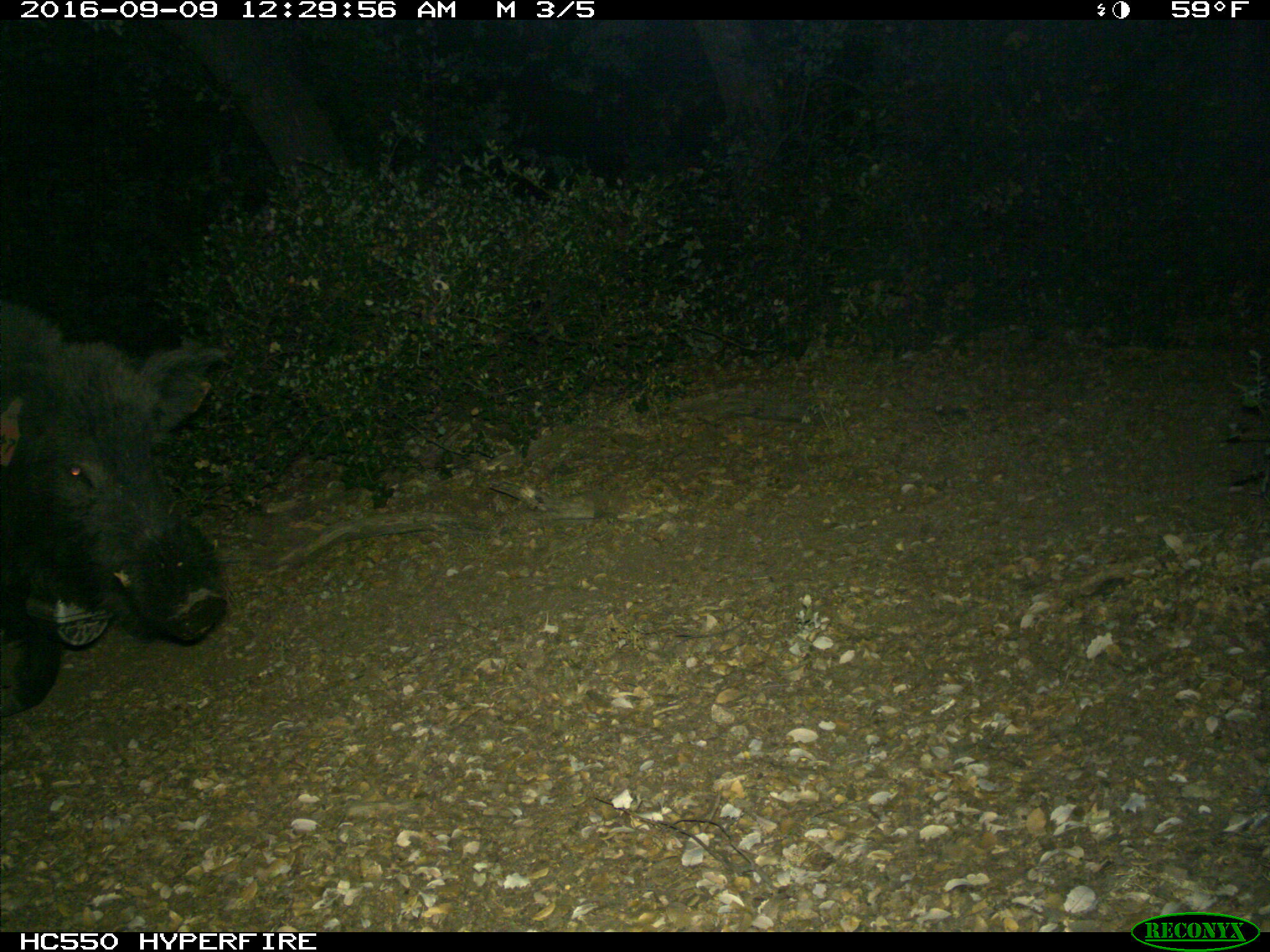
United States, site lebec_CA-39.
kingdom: Animalia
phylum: Chordata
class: Mammalia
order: Artiodactyla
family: Suidae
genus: Sus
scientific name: Sus scrofa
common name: wild boar